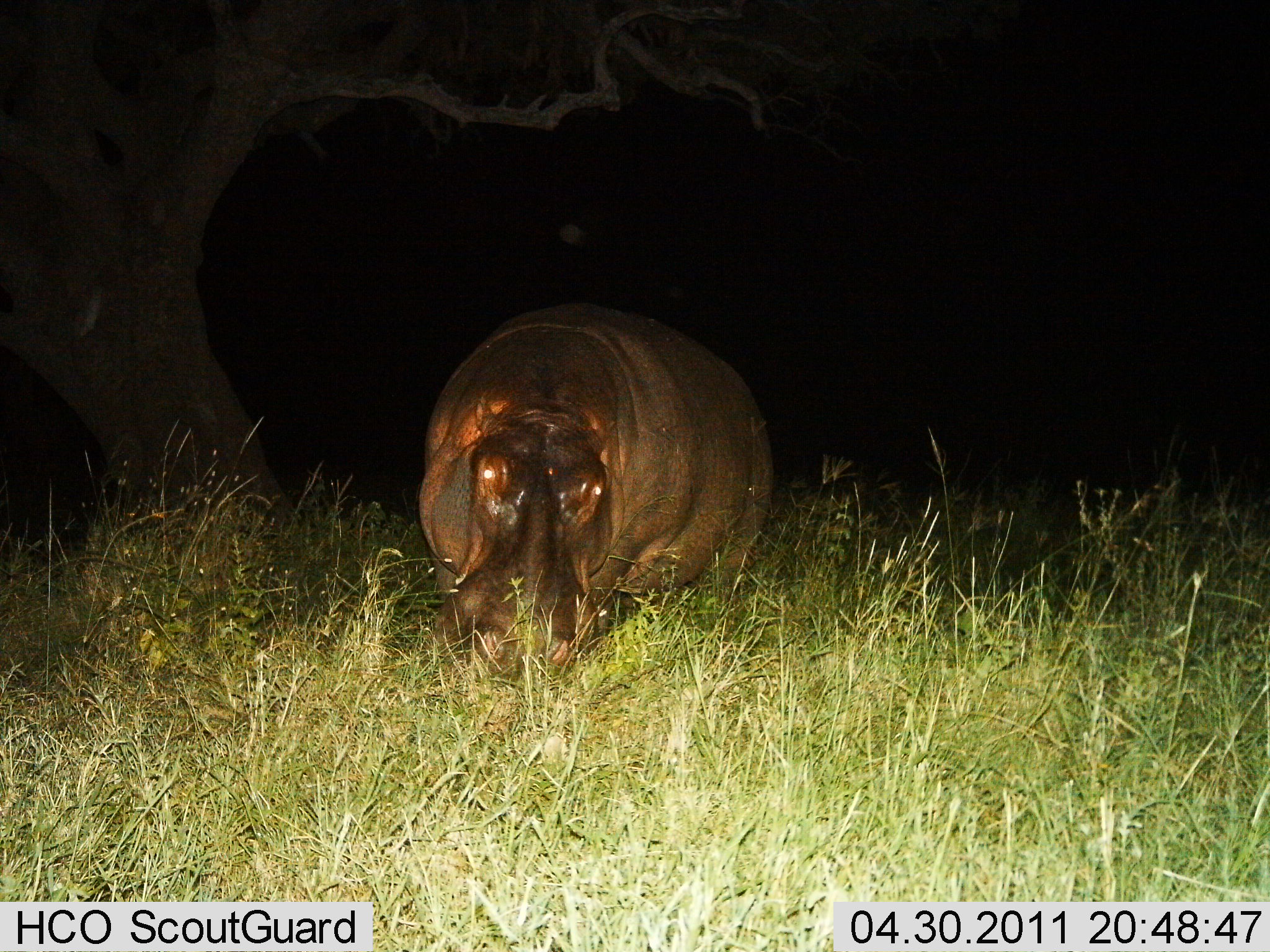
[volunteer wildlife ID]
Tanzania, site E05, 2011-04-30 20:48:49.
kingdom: Animalia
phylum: Chordata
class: Mammalia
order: Artiodactyla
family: Hippopotamidae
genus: Hippopotamus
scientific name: Hippopotamus amphibius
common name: hippopotamus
Hippopotamus (Hippopotamus amphibius), count 1. Behavior (volunteer vote fractions): standing 40%, resting 10%, moving 20%, interacting 0%. Young present (vote fraction): 0%. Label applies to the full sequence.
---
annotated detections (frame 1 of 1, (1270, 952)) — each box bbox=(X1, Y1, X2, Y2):
animal: bbox=(419, 300, 777, 681)